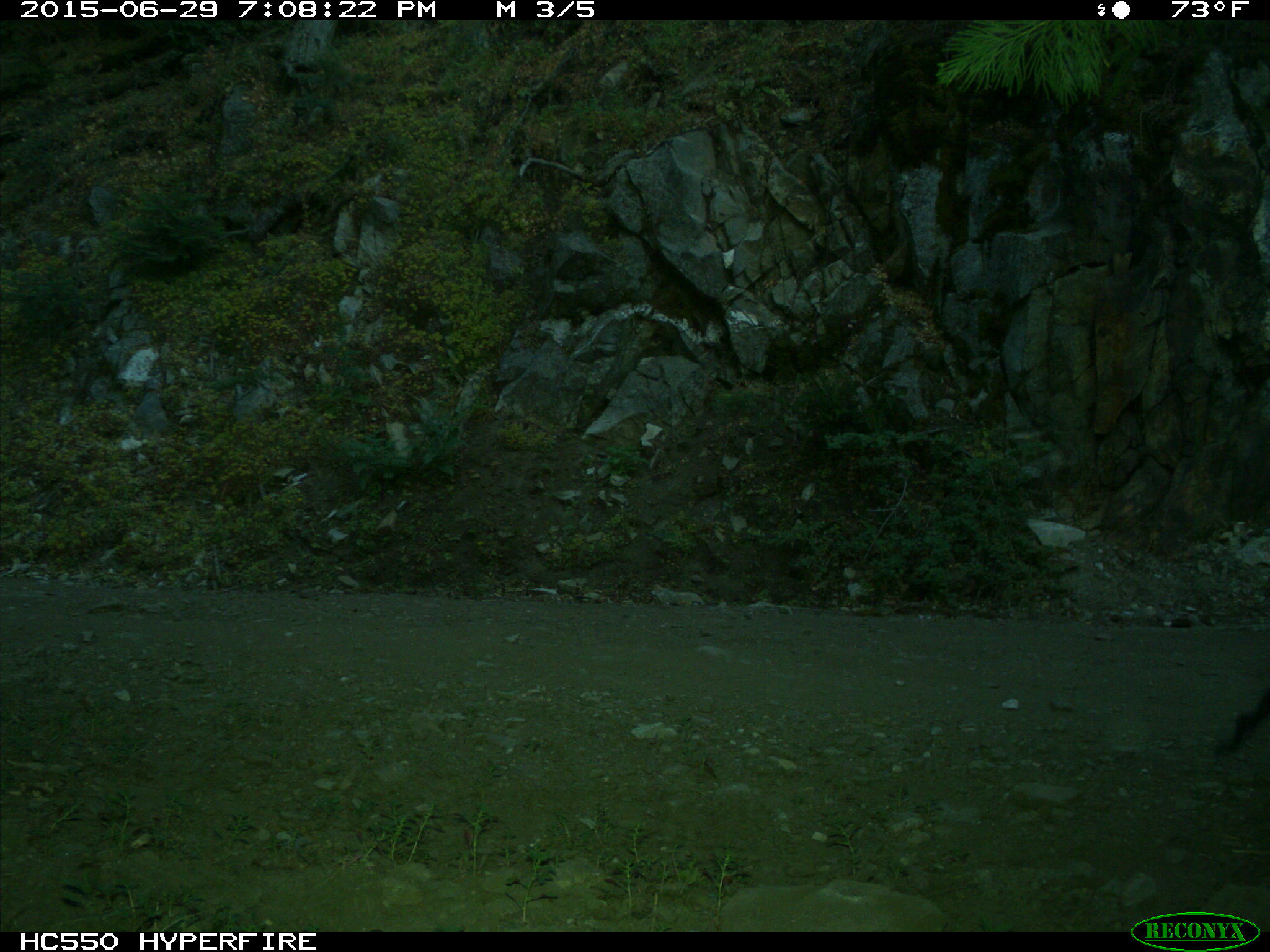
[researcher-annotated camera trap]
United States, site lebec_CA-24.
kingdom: Animalia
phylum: Chordata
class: Mammalia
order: Artiodactyla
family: Bovidae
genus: Bos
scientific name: Bos taurus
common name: domestic cow